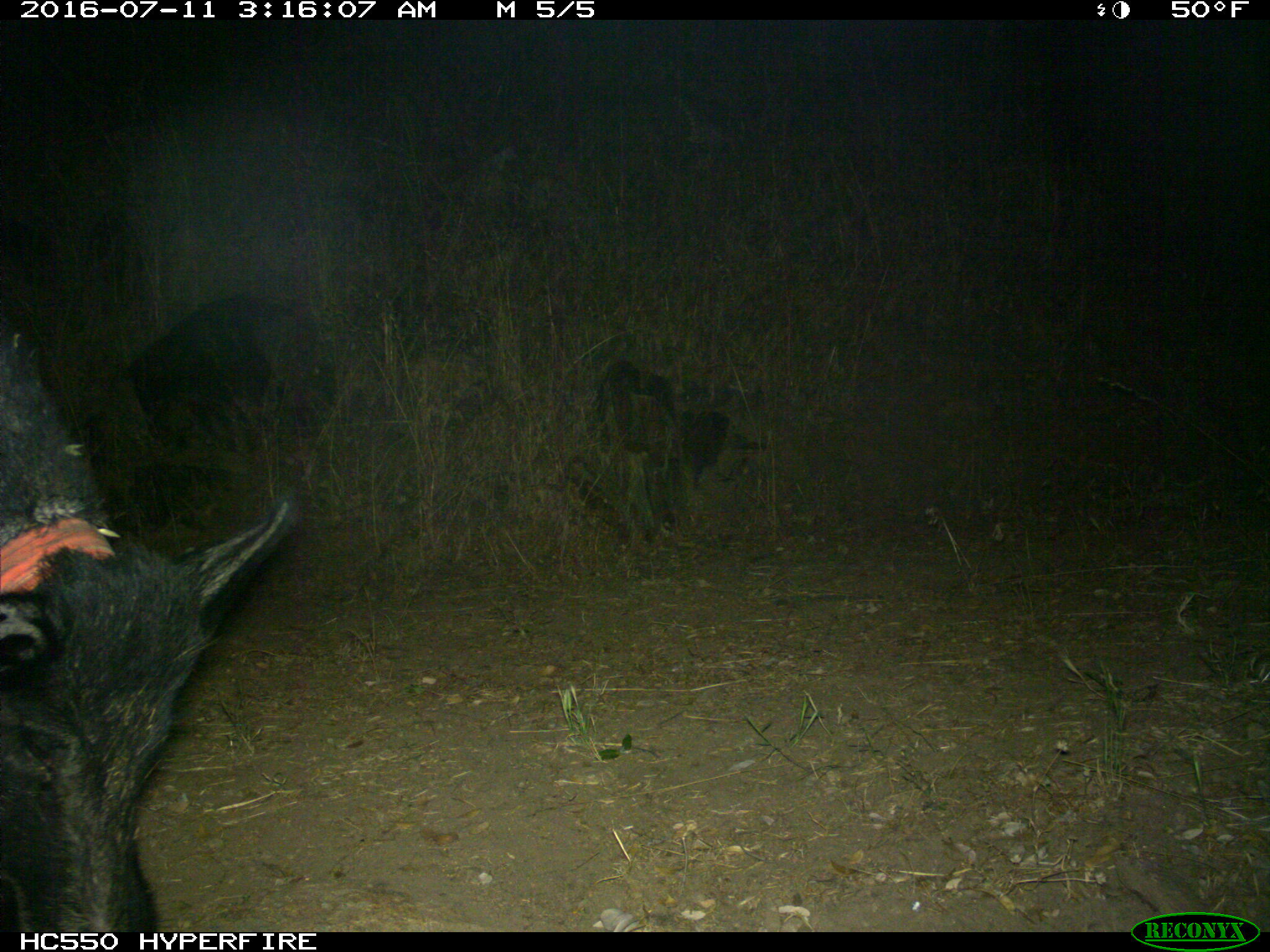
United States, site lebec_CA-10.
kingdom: Animalia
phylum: Chordata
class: Mammalia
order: Artiodactyla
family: Suidae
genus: Sus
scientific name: Sus scrofa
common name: wild boar